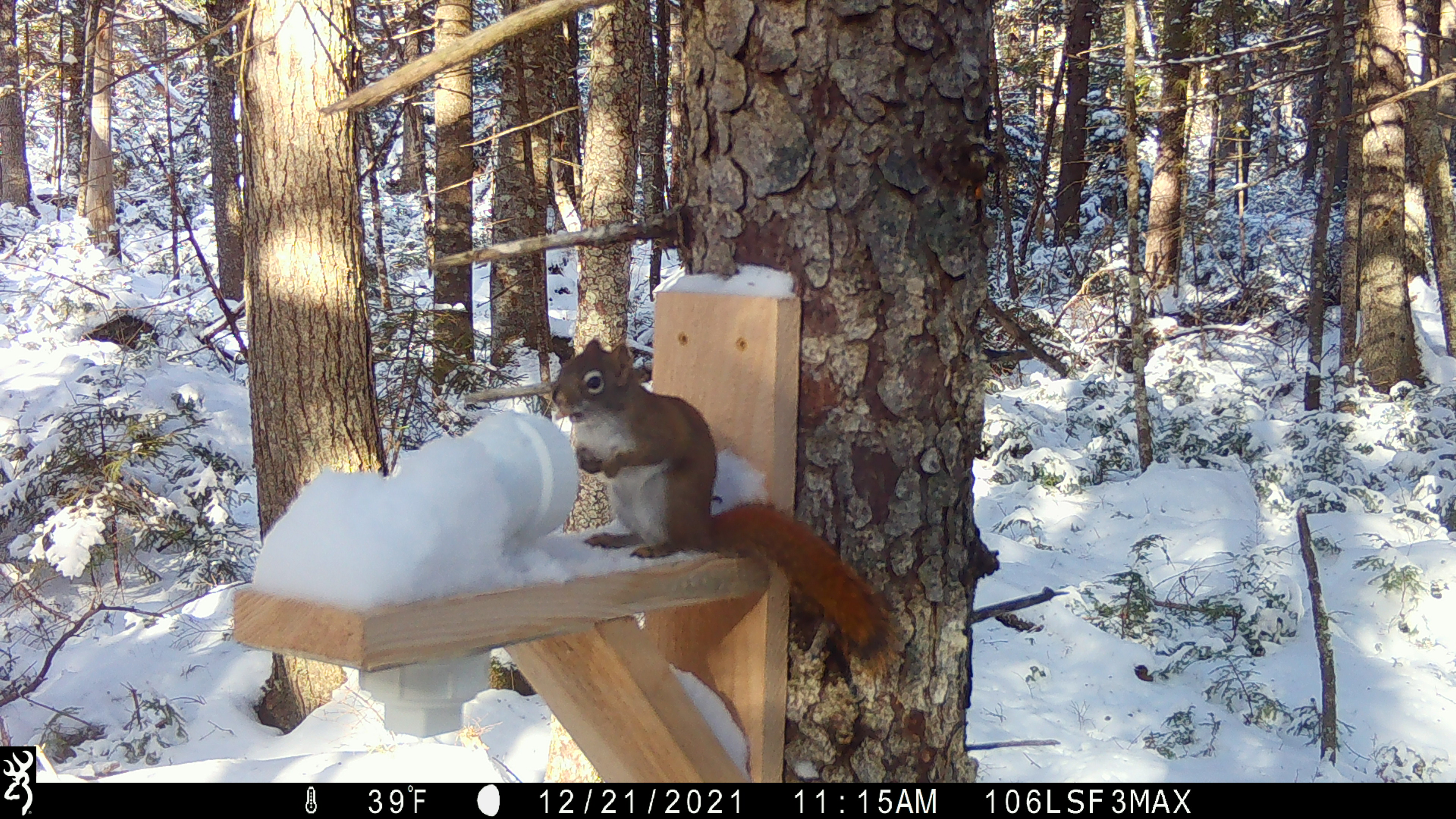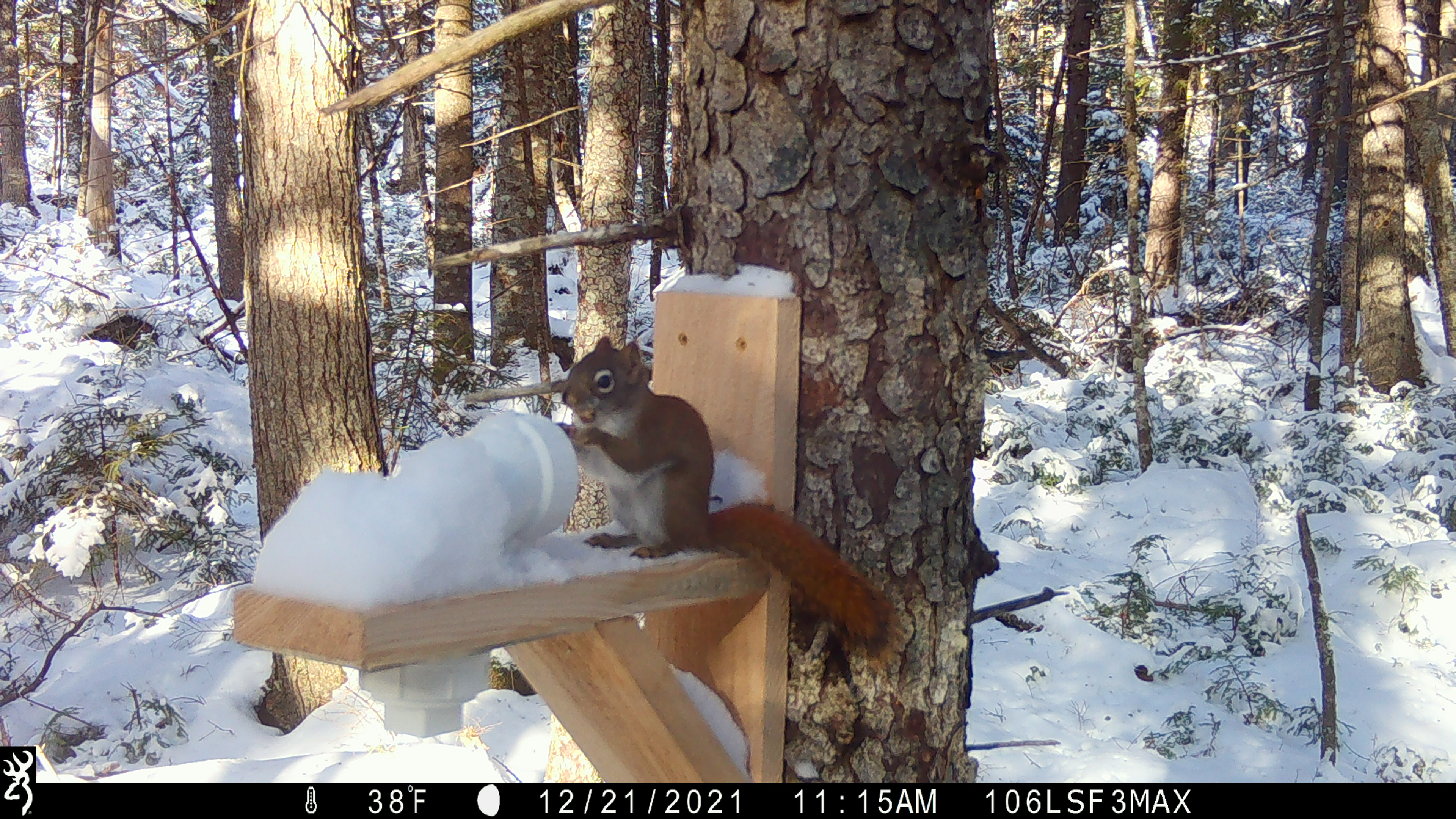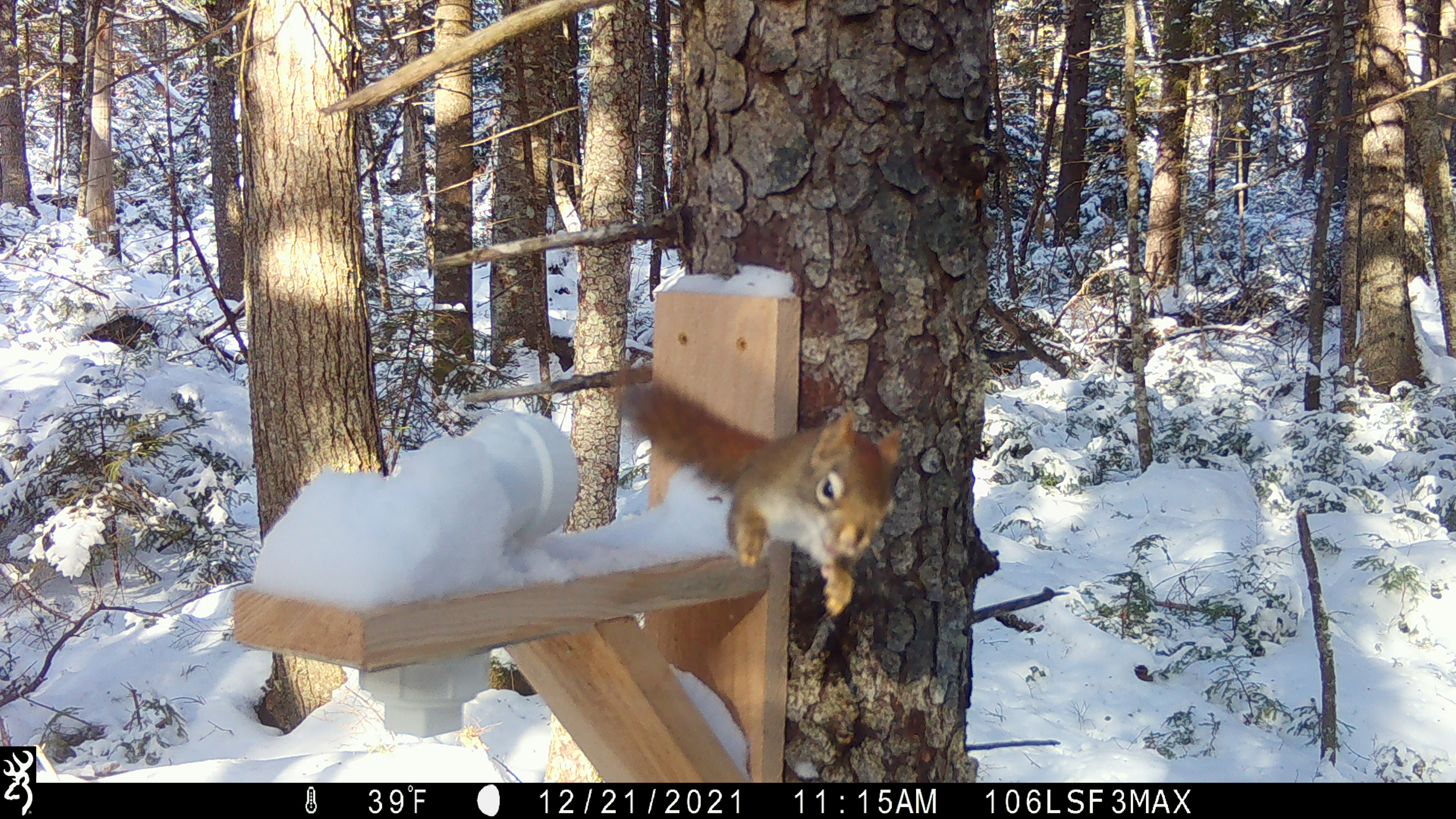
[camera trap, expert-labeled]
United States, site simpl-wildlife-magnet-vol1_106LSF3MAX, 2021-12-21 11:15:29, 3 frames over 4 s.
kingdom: Animalia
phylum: Chordata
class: Mammalia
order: Rodentia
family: Sciuridae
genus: Tamiasciurus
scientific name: Tamiasciurus hudsonicus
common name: red squirrel